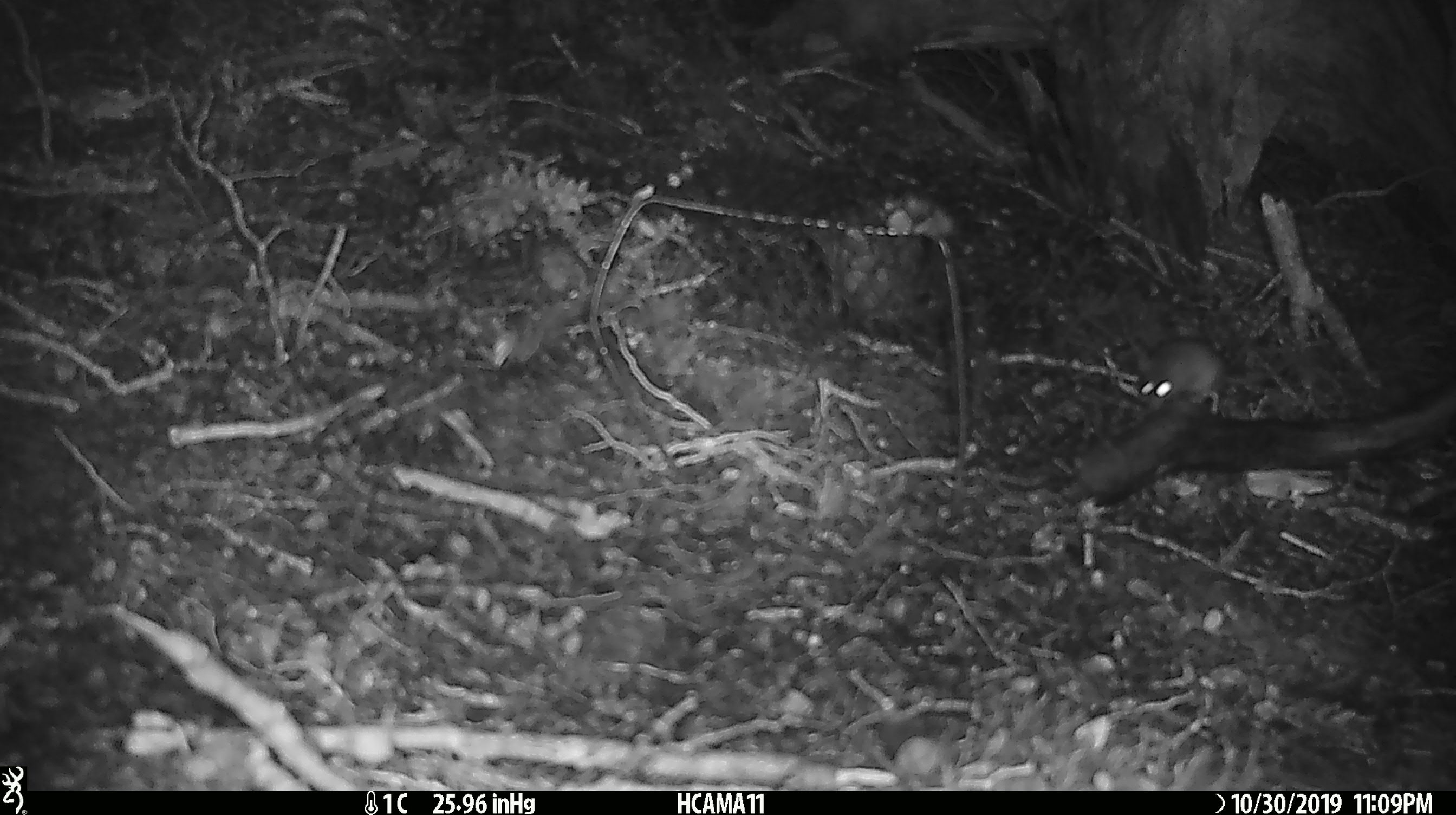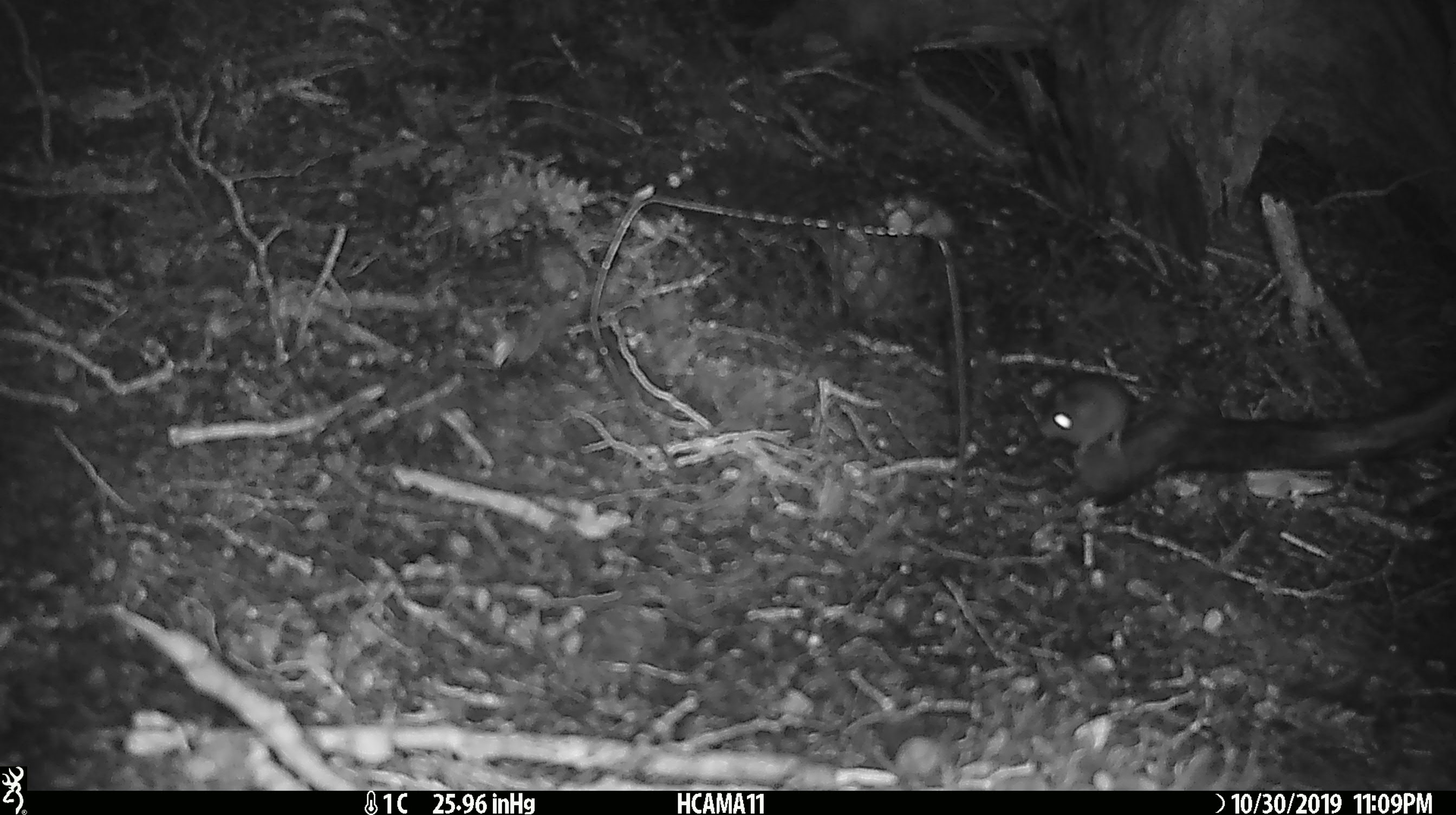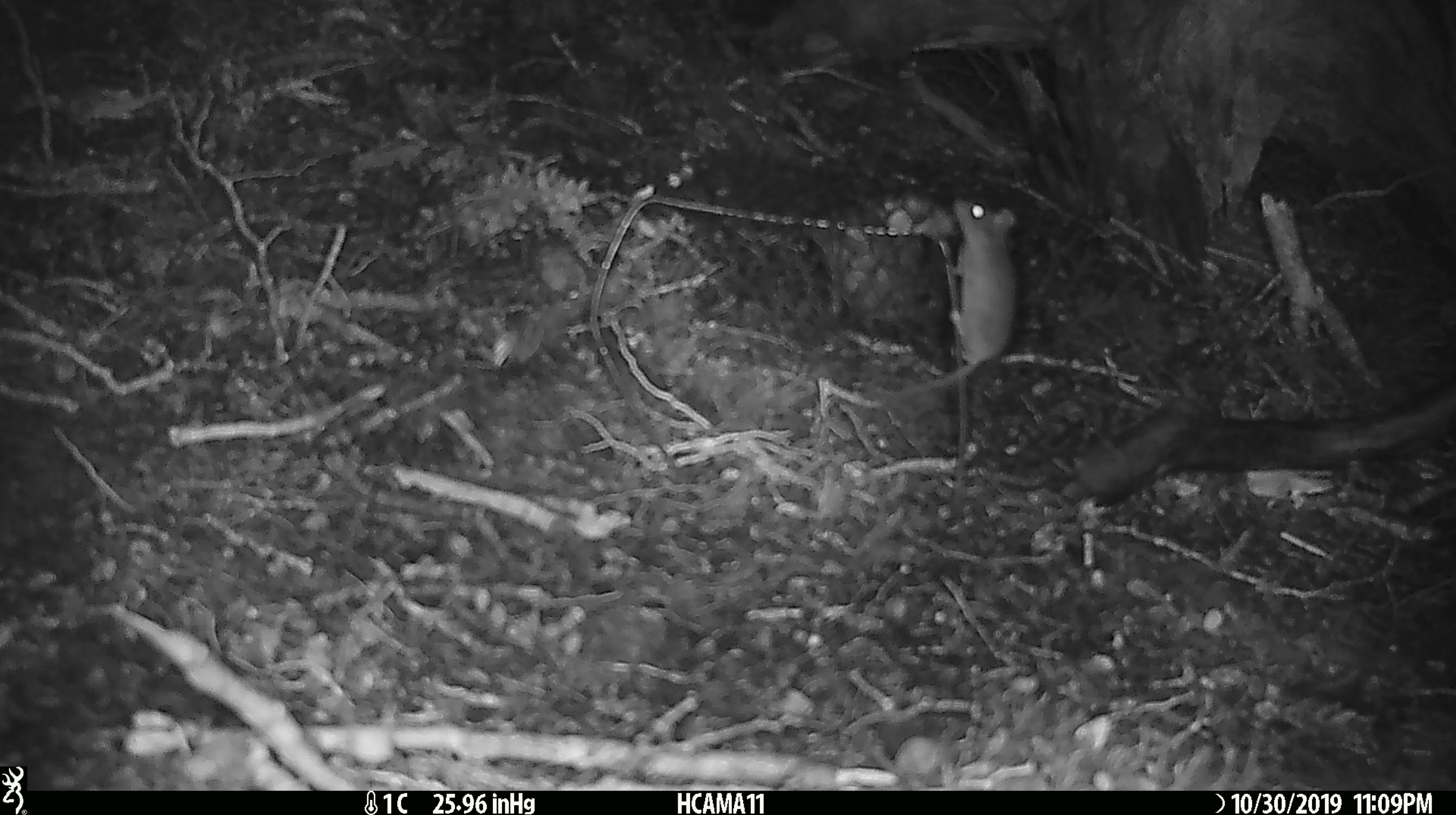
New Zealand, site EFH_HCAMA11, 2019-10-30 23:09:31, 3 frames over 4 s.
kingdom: Animalia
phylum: Chordata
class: Mammalia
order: Rodentia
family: Muridae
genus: Mus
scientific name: Mus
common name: mouse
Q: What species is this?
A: Mouse (Mus).